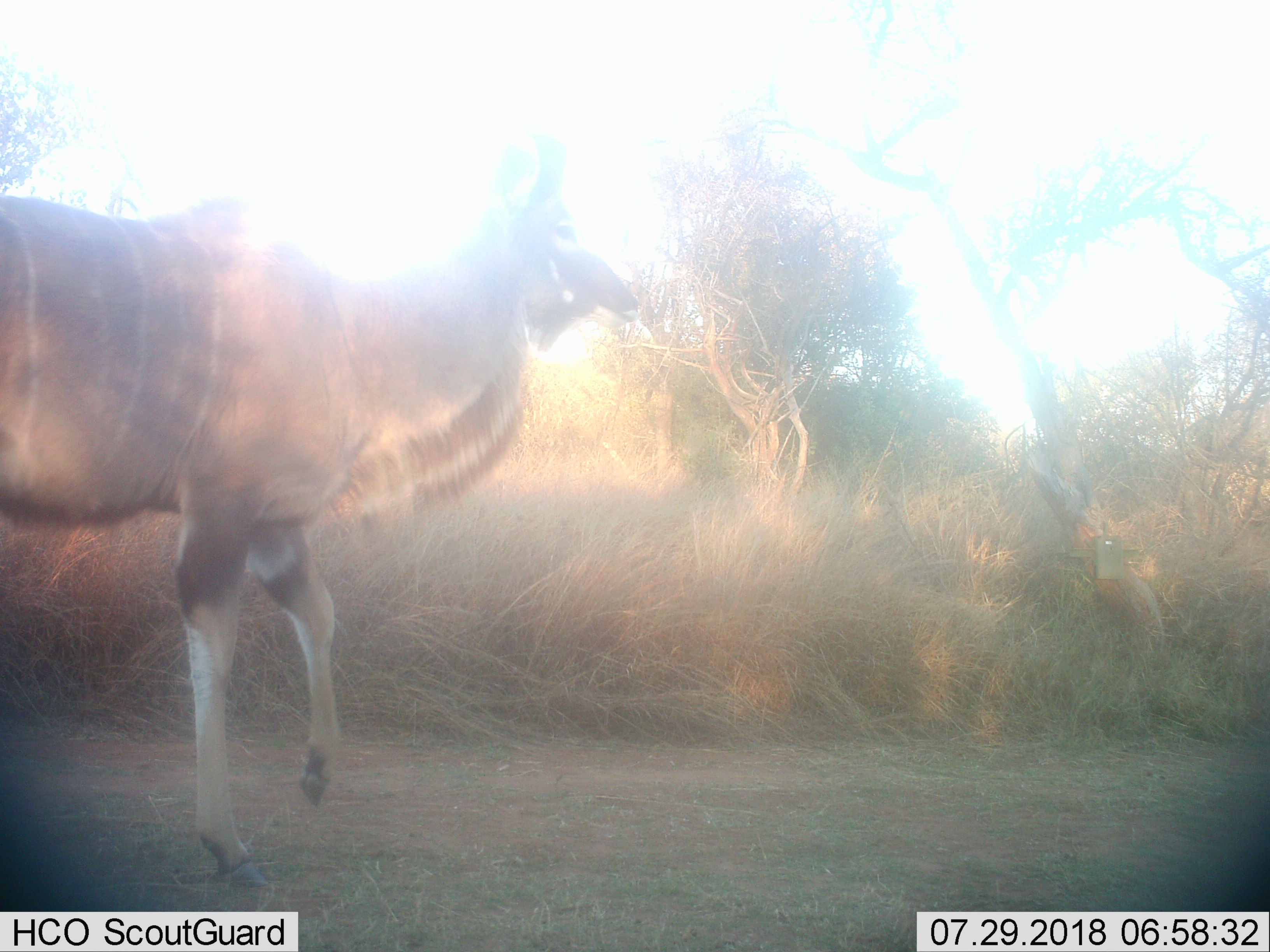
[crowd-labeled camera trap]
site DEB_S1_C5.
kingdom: Animalia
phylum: Chordata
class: Mammalia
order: Artiodactyla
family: Bovidae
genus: Tragelaphus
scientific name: Tragelaphus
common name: kudu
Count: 1.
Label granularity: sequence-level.